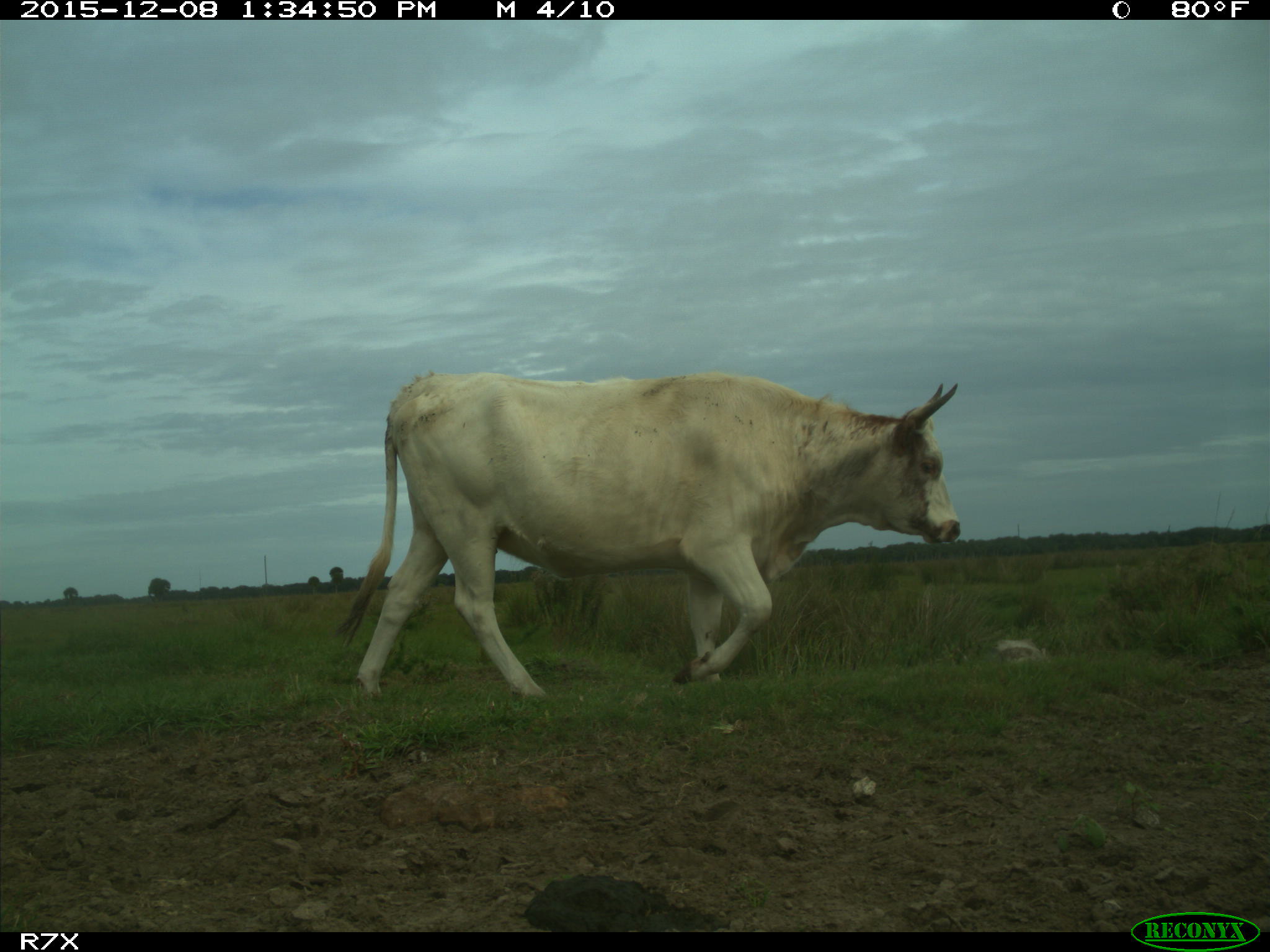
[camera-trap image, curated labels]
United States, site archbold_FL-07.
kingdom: Animalia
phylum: Chordata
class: Mammalia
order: Artiodactyla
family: Bovidae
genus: Bos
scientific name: Bos taurus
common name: domestic cow